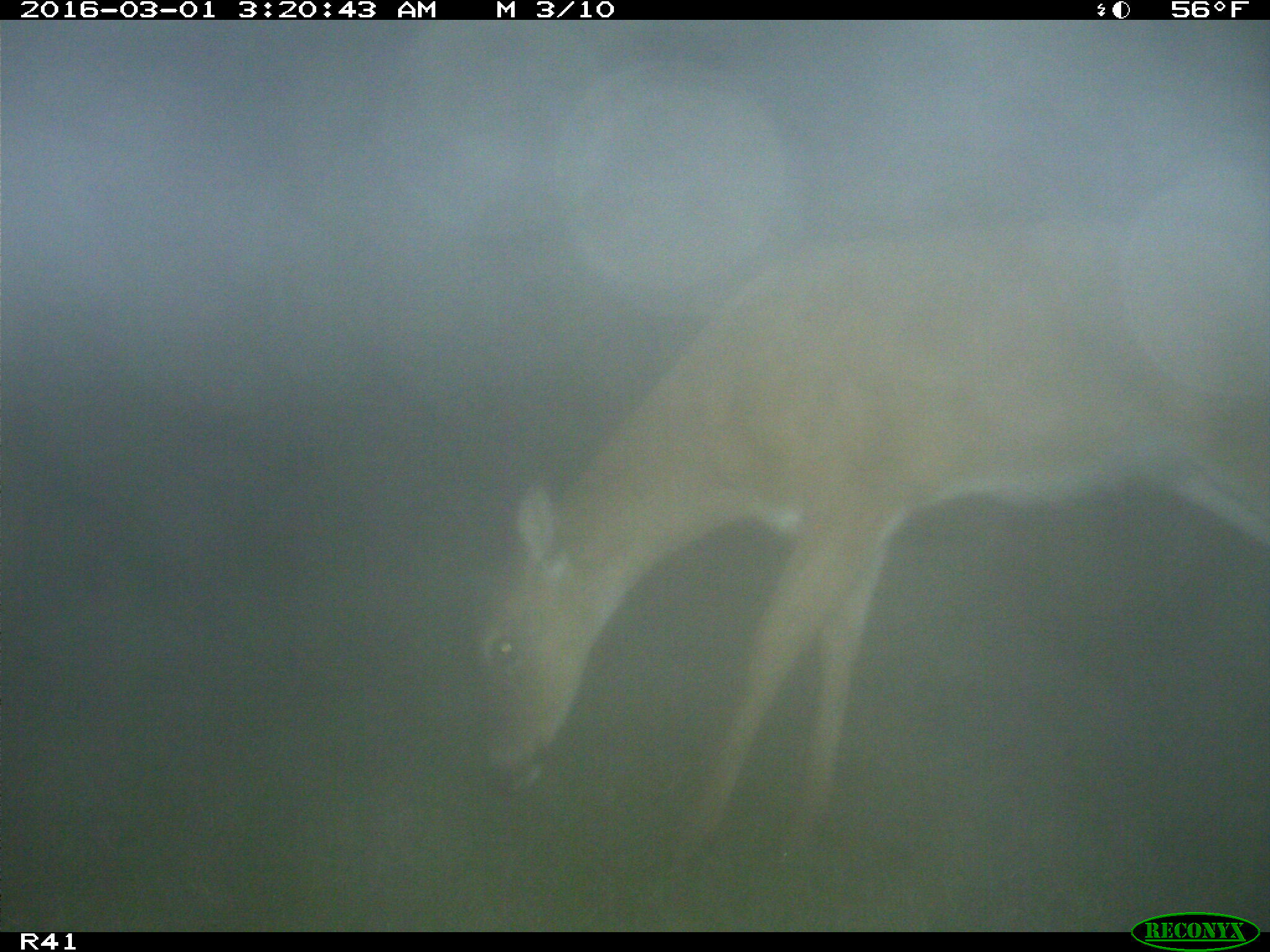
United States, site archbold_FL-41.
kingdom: Animalia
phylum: Chordata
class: Mammalia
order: Artiodactyla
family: Cervidae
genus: Odocoileus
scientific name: Odocoileus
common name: deer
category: unidentified deer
Unidentified deer (deer) (Odocoileus).